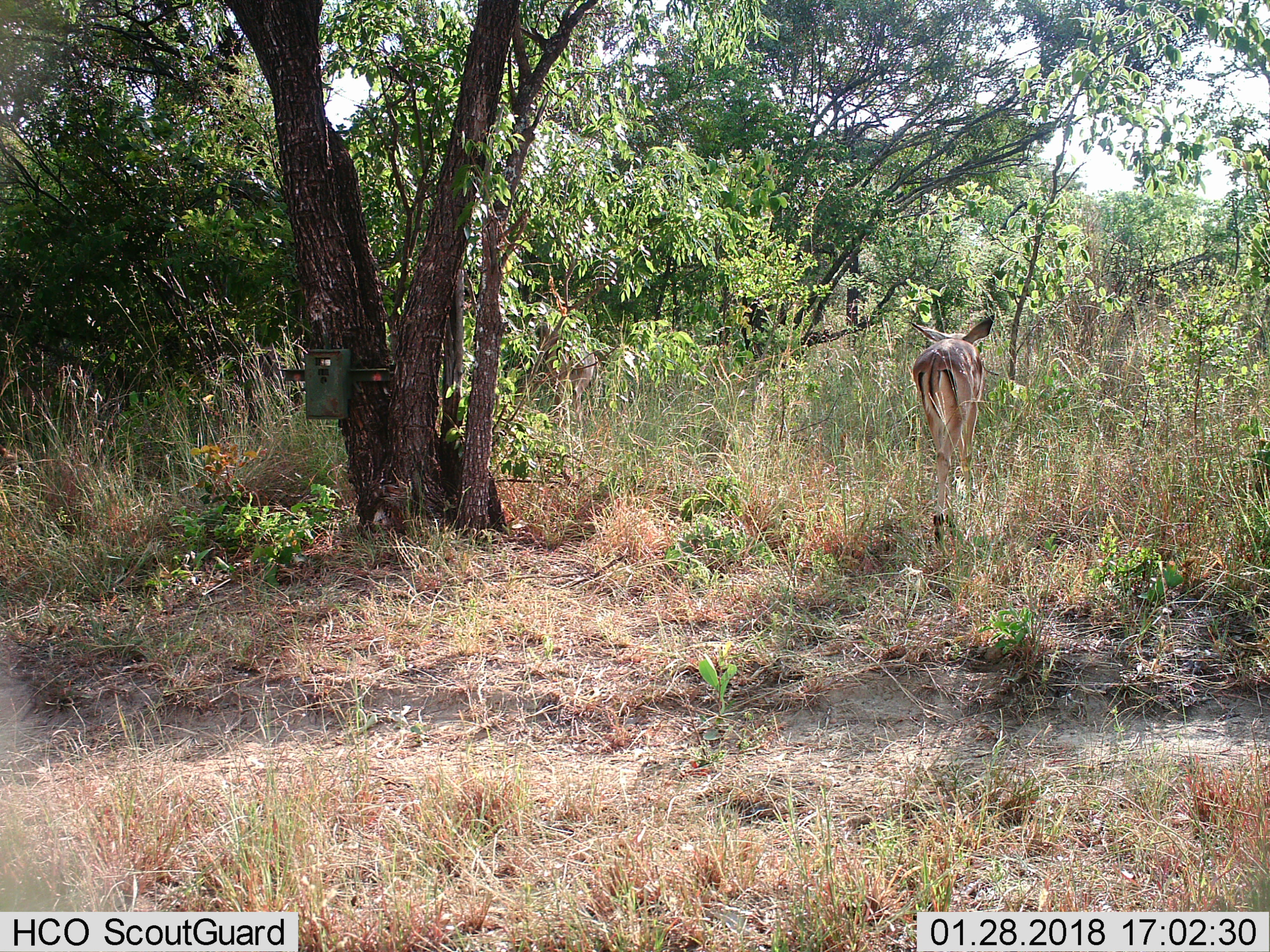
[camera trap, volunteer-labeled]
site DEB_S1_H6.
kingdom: Animalia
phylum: Chordata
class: Mammalia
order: Artiodactyla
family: Bovidae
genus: Aepyceros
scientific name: Aepyceros melampus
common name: impala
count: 1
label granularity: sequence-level